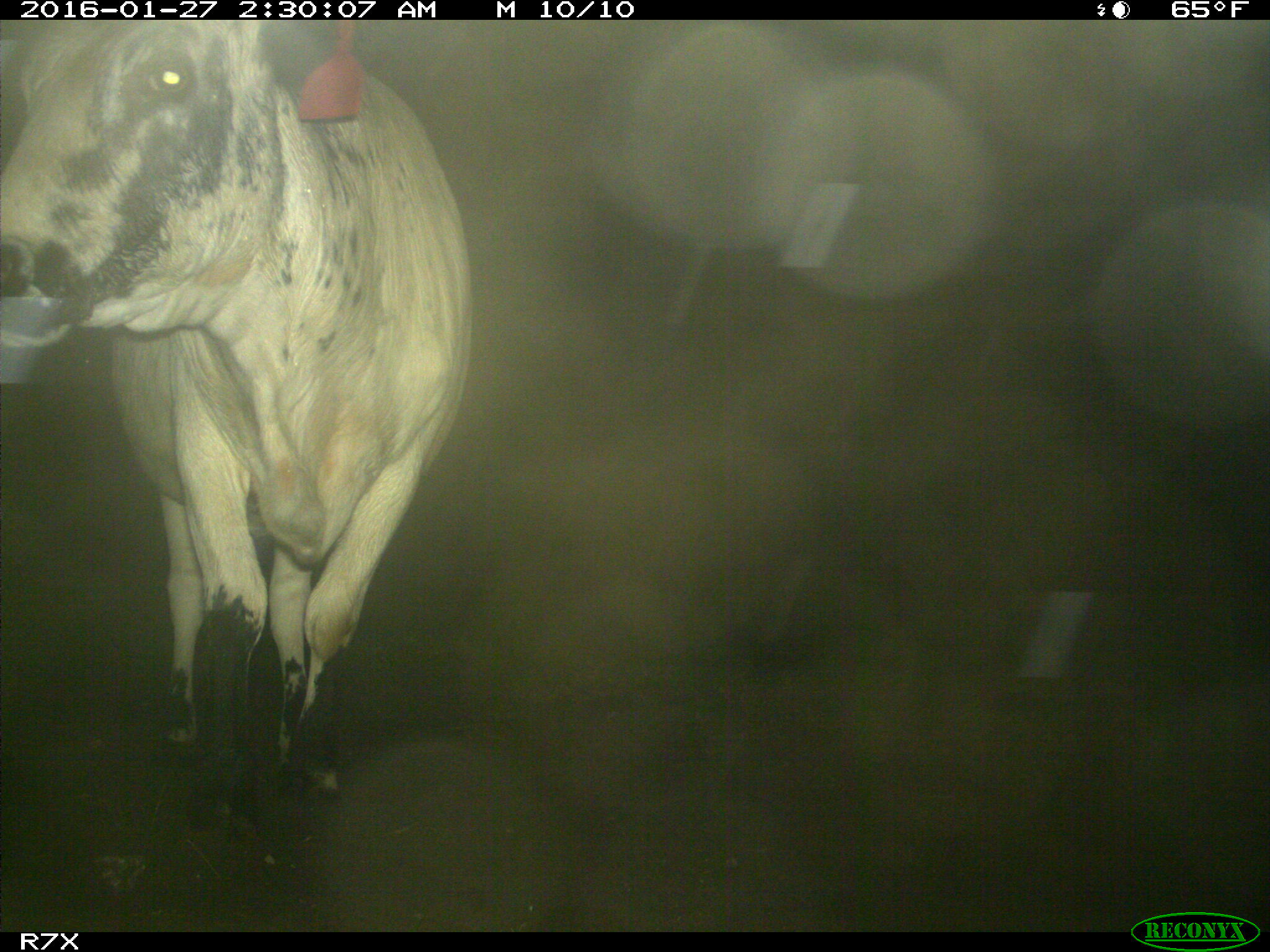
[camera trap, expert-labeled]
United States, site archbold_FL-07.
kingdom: Animalia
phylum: Chordata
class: Mammalia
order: Artiodactyla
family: Bovidae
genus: Bos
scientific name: Bos taurus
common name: domestic cow